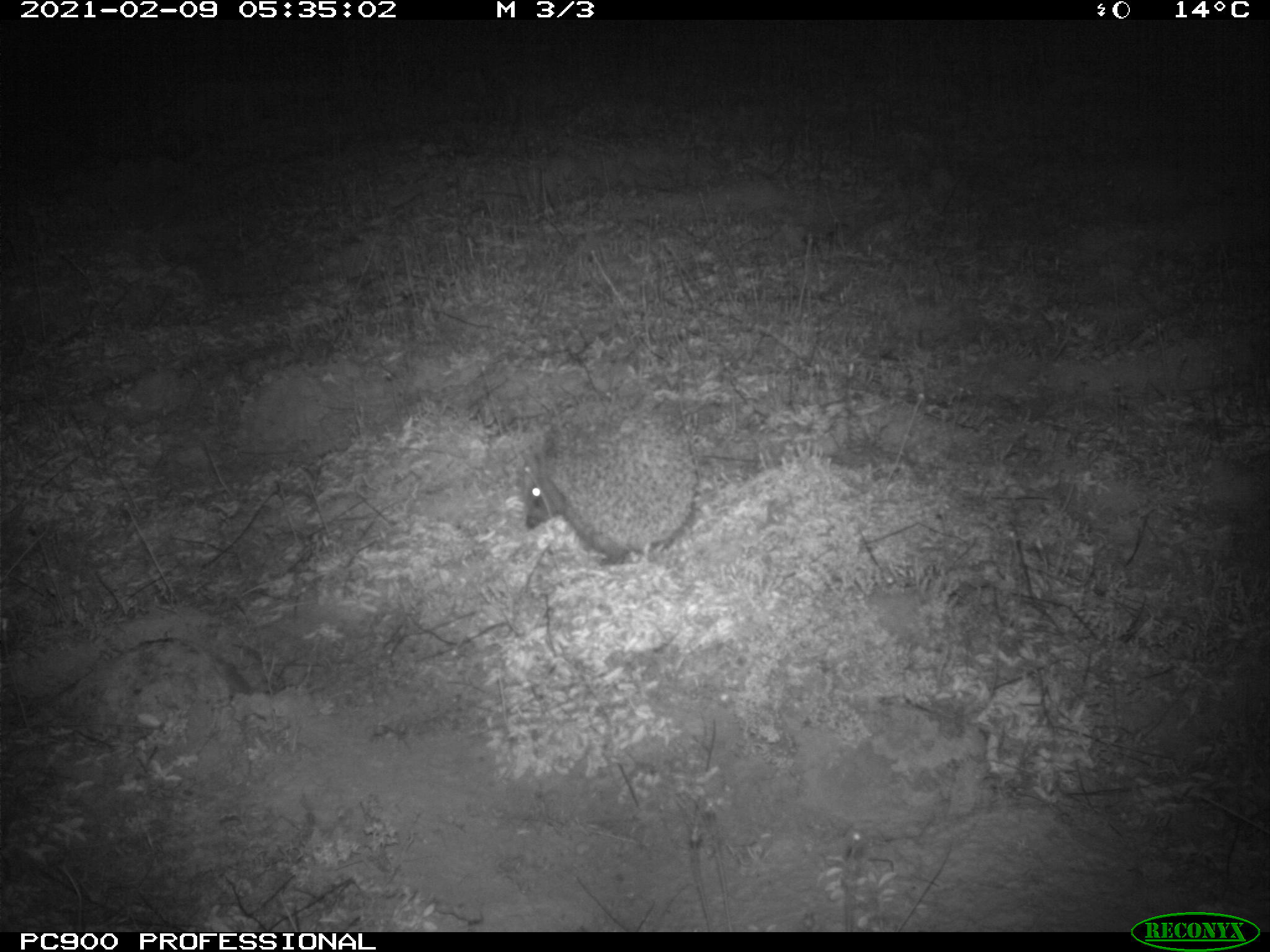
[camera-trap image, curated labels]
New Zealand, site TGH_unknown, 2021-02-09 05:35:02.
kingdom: Animalia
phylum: Chordata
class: Mammalia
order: Eulipotyphla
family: Erinaceidae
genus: Erinaceus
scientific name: Erinaceus europaeus europaeus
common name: european hedgehog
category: hedgehog